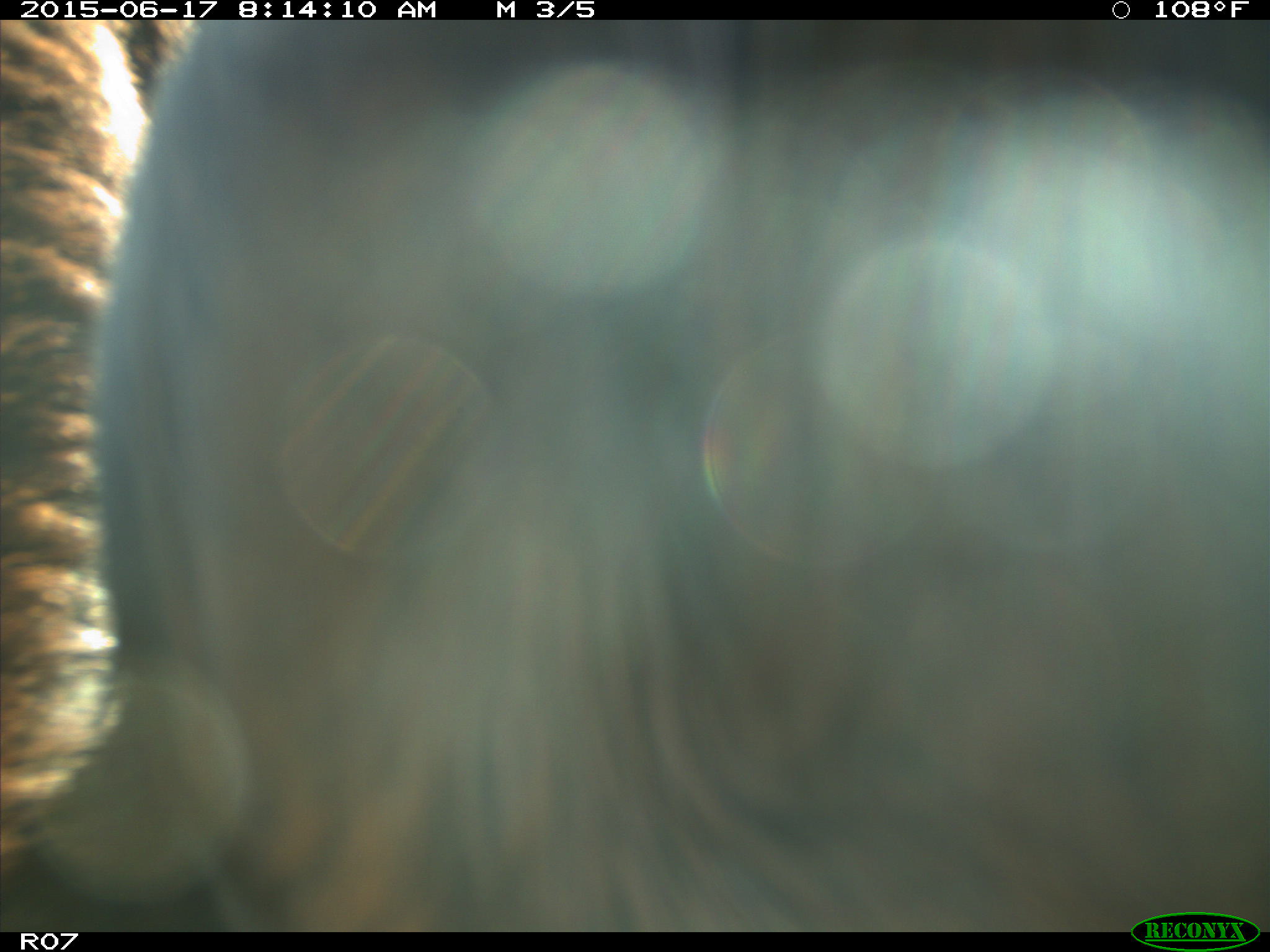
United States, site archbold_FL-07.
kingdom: Animalia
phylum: Chordata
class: Mammalia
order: Artiodactyla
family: Bovidae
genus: Bos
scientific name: Bos taurus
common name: domestic cow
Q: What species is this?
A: Bos taurus (domestic cow).